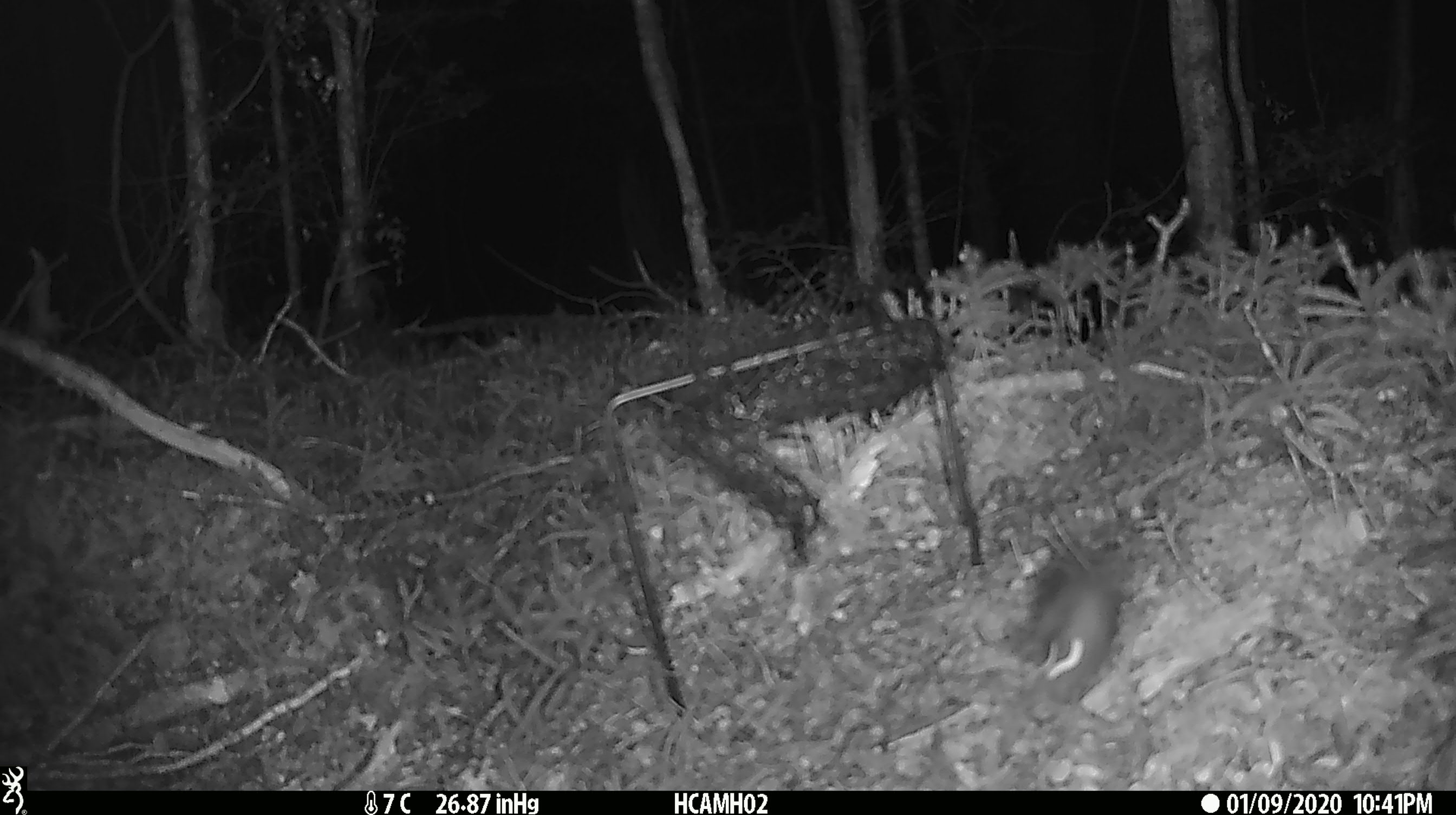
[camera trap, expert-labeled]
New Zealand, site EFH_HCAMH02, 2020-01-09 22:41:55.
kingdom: Animalia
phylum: Chordata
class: Mammalia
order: Rodentia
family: Muridae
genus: Mus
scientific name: Mus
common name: mouse